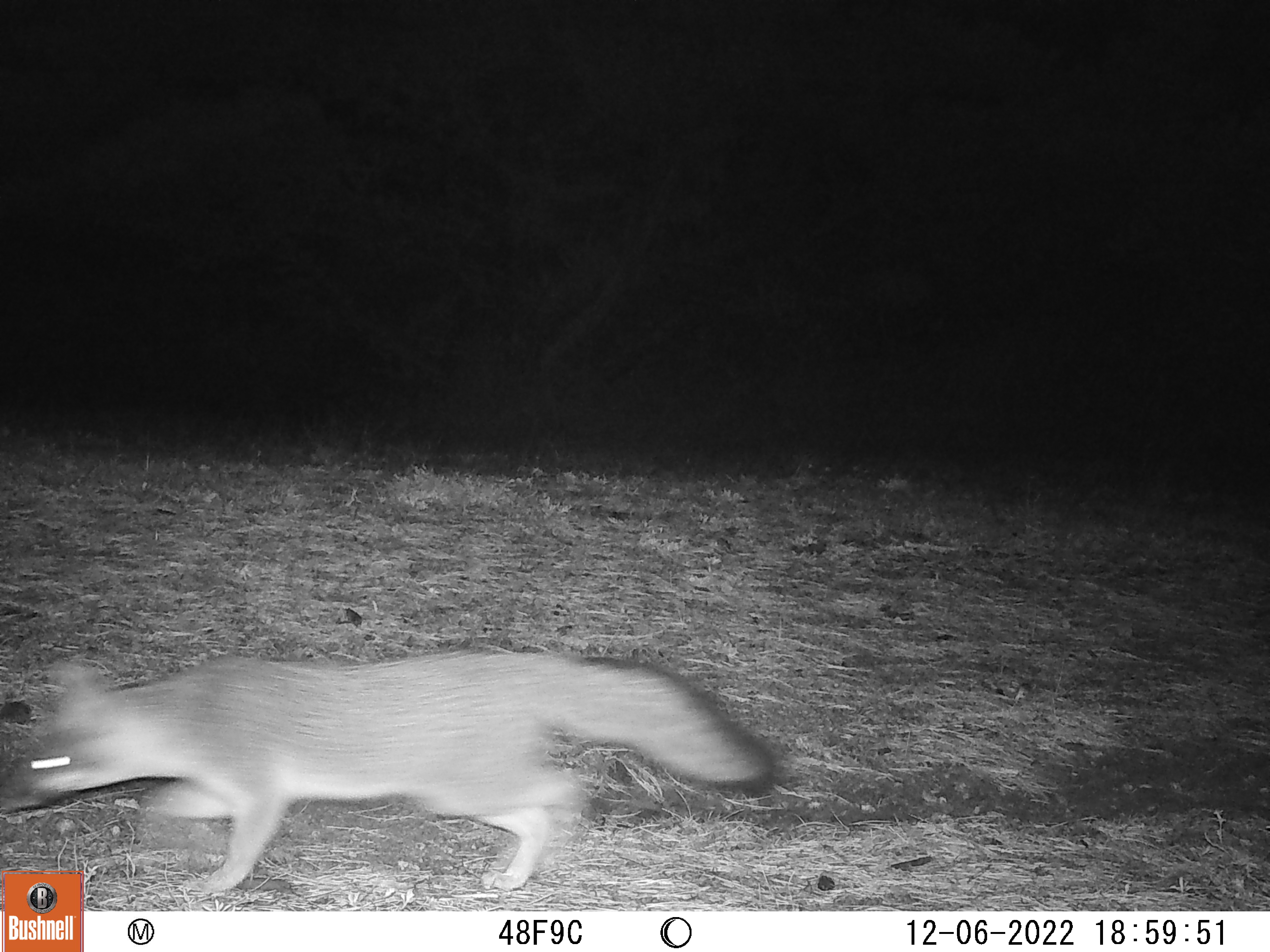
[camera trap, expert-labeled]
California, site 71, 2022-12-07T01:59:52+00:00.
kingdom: Animalia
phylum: Chordata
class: Mammalia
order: Carnivora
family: Canidae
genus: Urocyon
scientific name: Urocyon cinereoargenteus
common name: gray fox